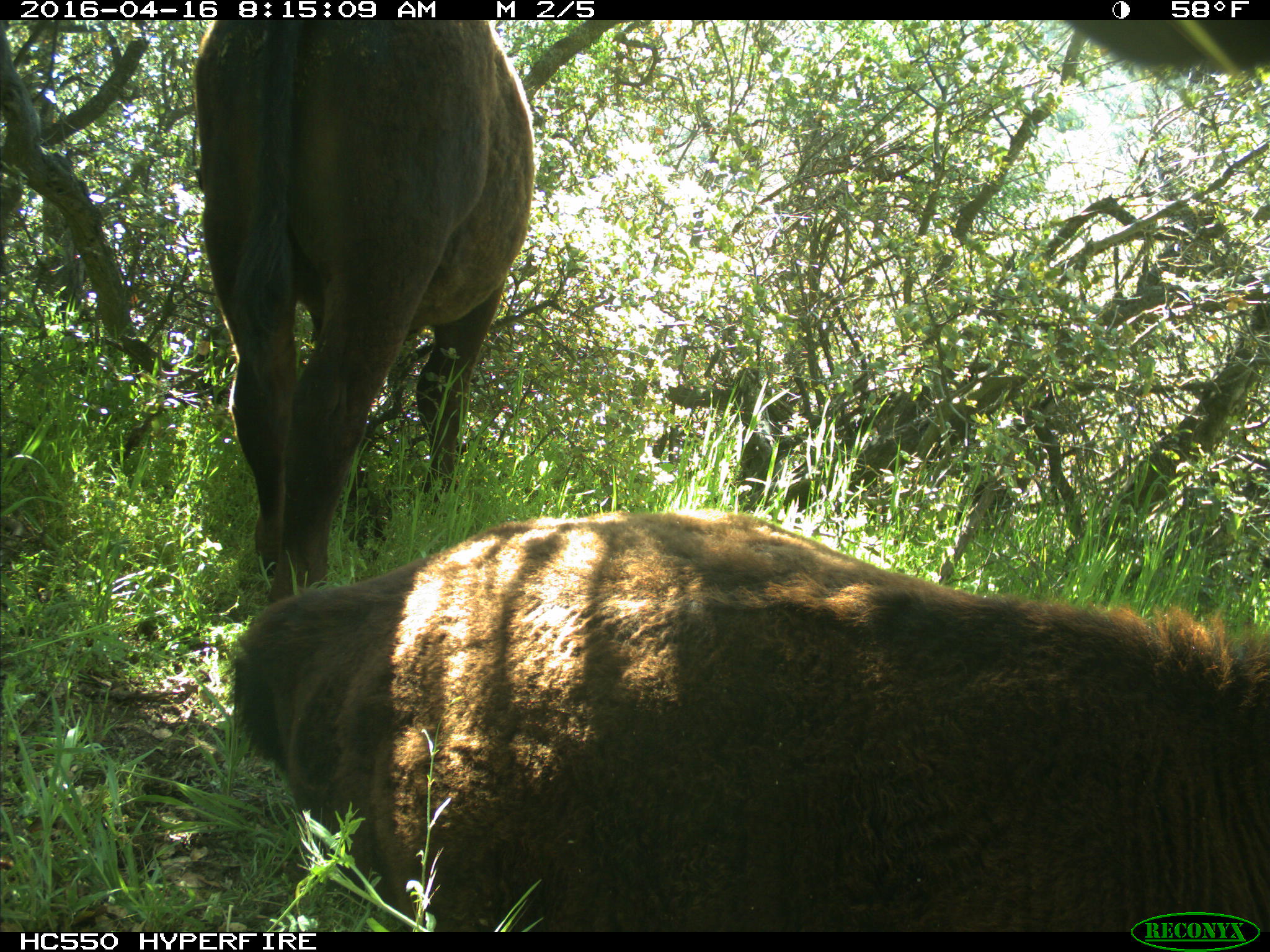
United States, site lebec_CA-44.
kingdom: Animalia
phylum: Chordata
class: Mammalia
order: Artiodactyla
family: Bovidae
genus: Bos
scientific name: Bos taurus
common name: domestic cow